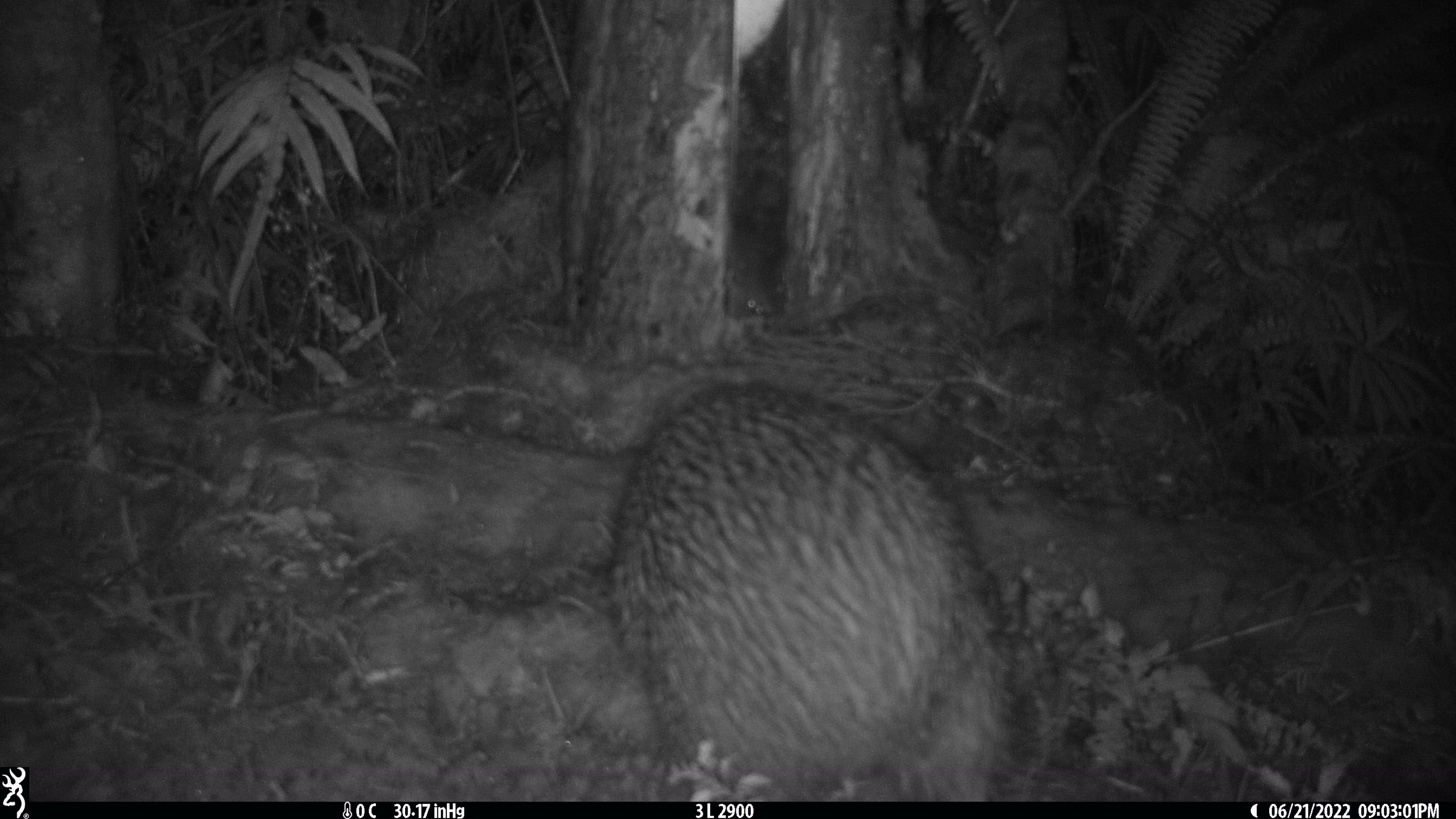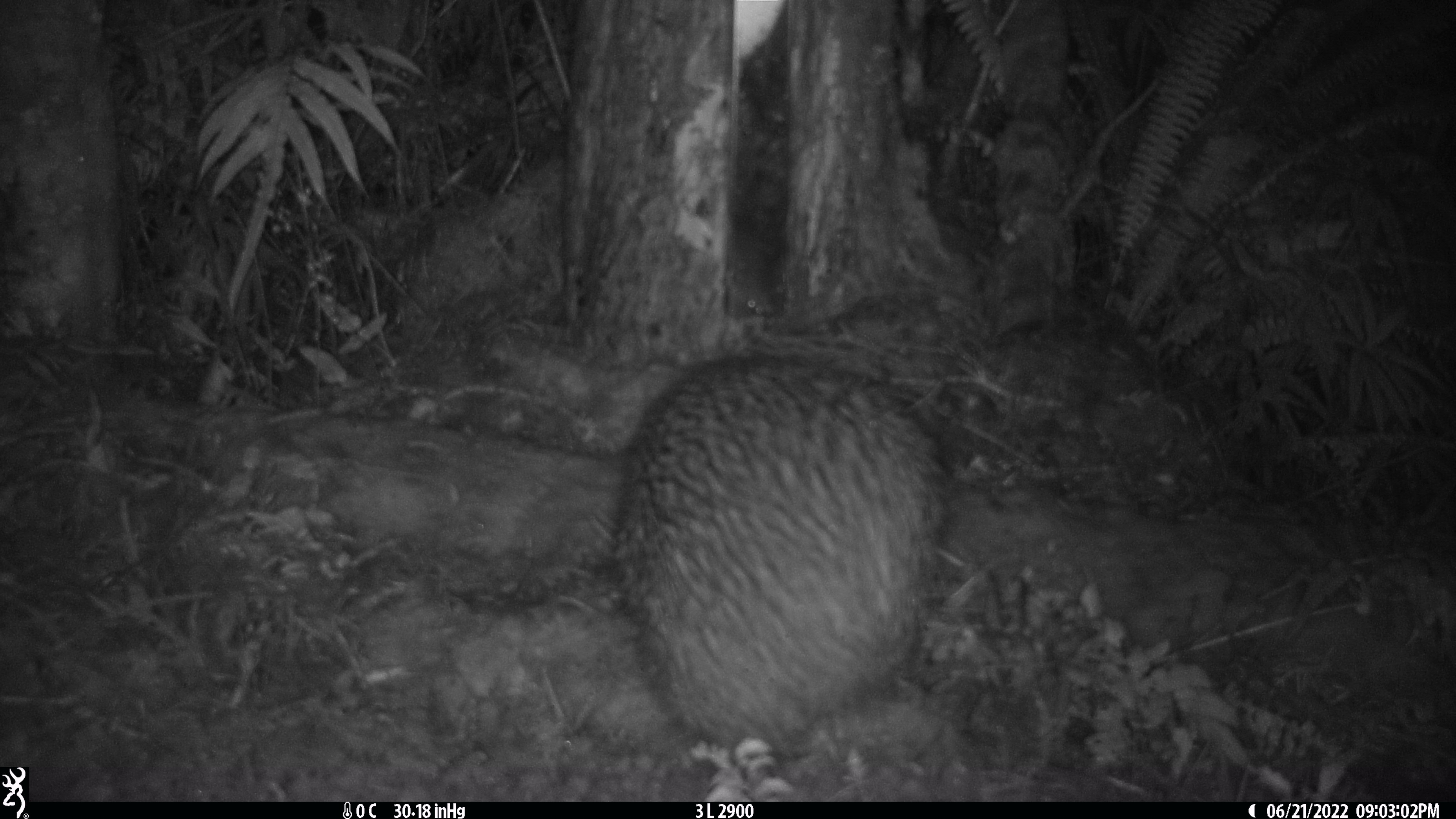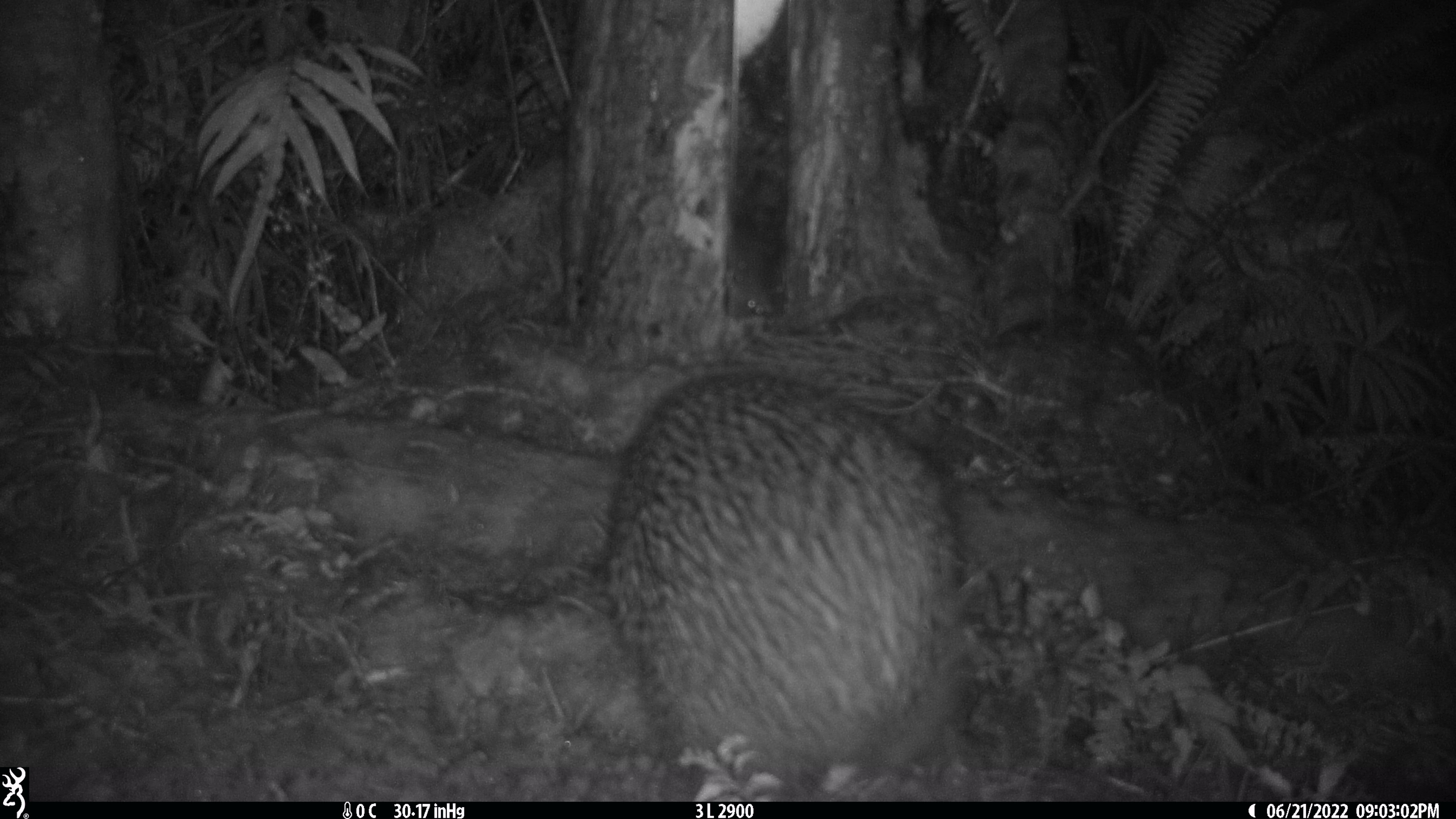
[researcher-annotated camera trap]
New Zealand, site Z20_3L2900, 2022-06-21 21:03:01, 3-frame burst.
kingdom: Animalia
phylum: Chordata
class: Aves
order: Apterygiformes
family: Apterygidae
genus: Apteryx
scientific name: Apteryx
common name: kiwi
Kiwi (Apteryx).